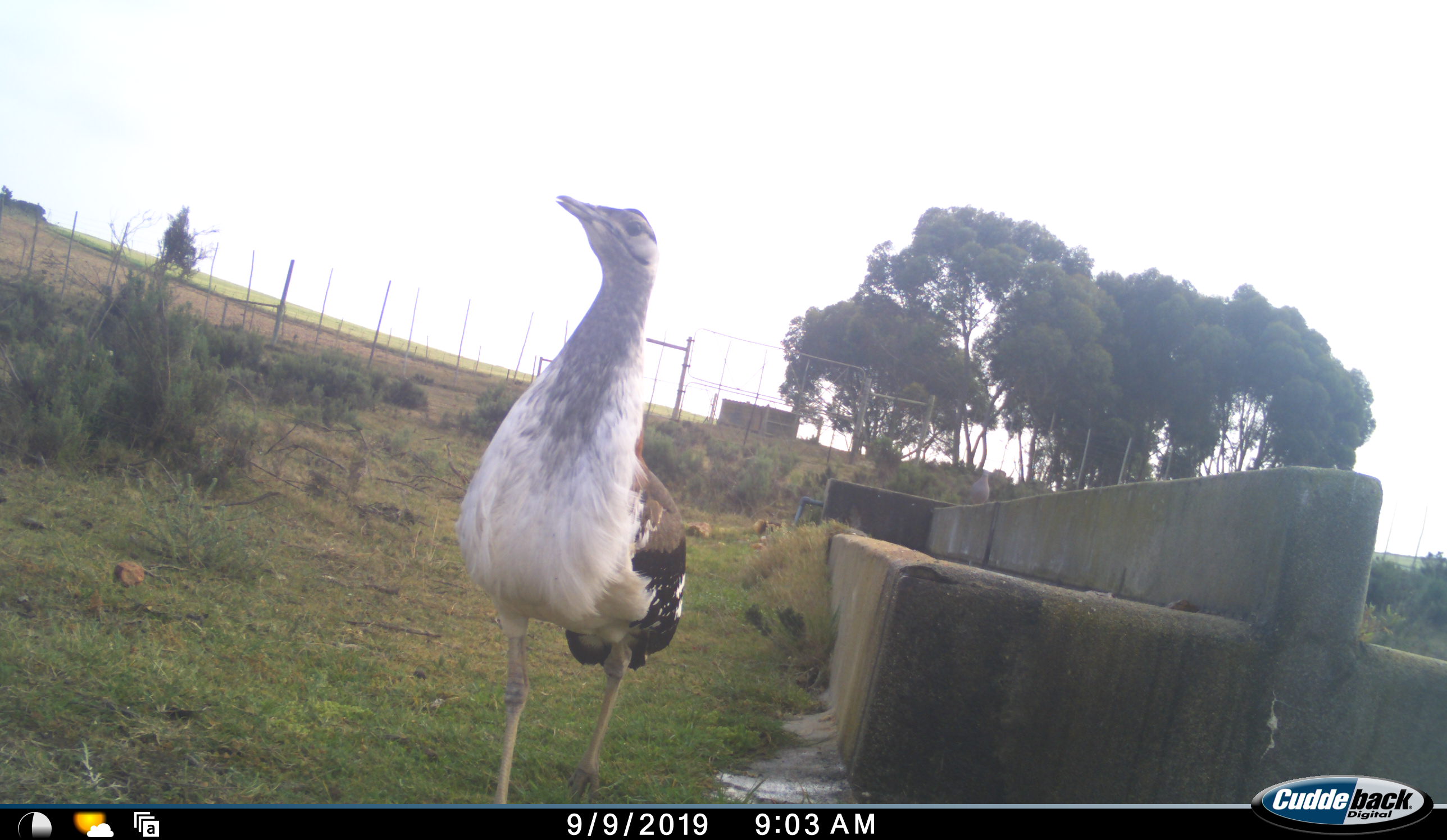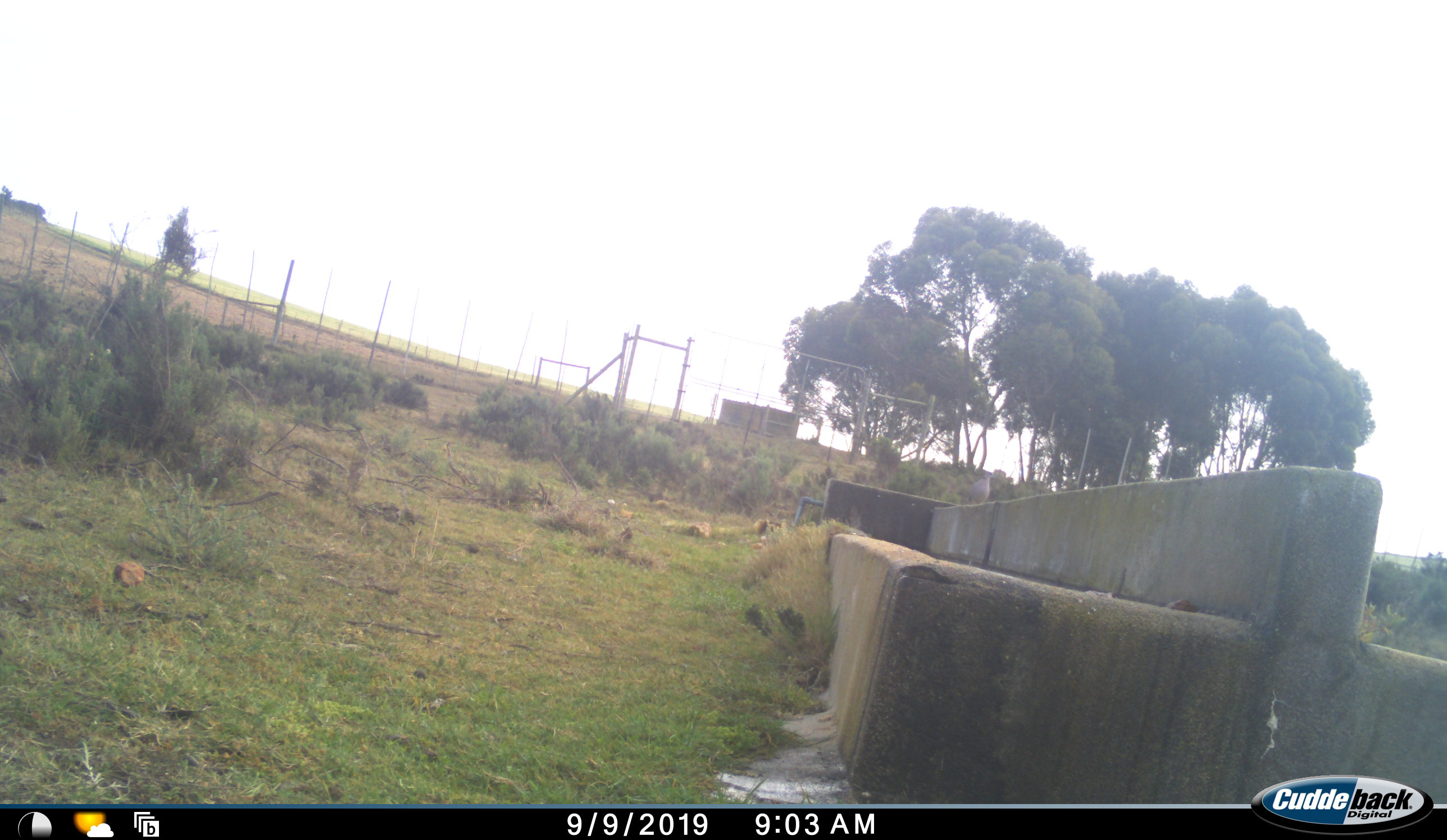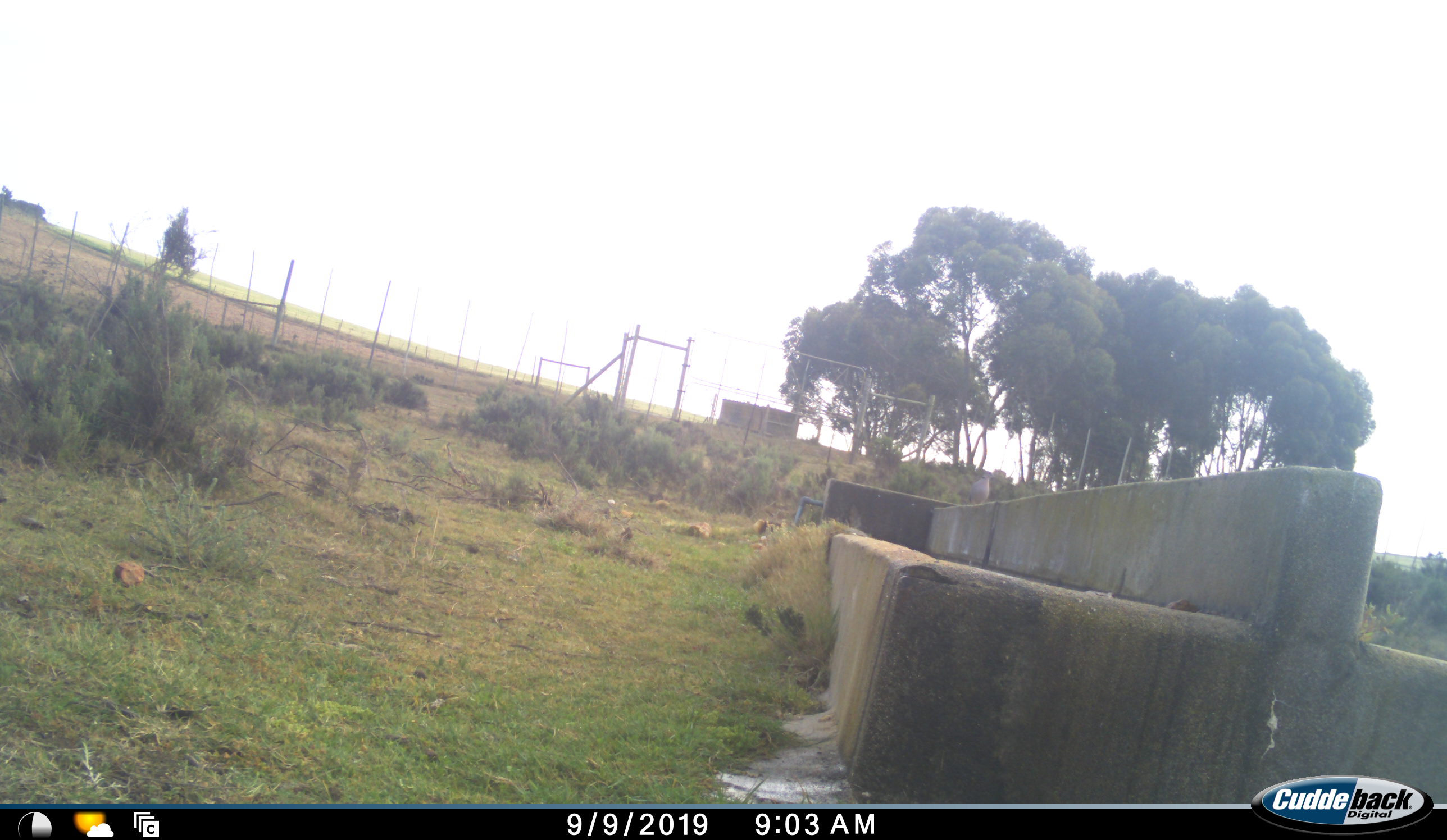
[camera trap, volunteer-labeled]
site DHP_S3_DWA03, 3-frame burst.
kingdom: Animalia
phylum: Chordata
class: Aves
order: Otidiformes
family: Otididae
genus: Neotis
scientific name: Neotis denhami denhami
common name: denham's bustard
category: bustarddenhams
Bustarddenhams (denham's bustard) (Neotis denhami denhami), count 1. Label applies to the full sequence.